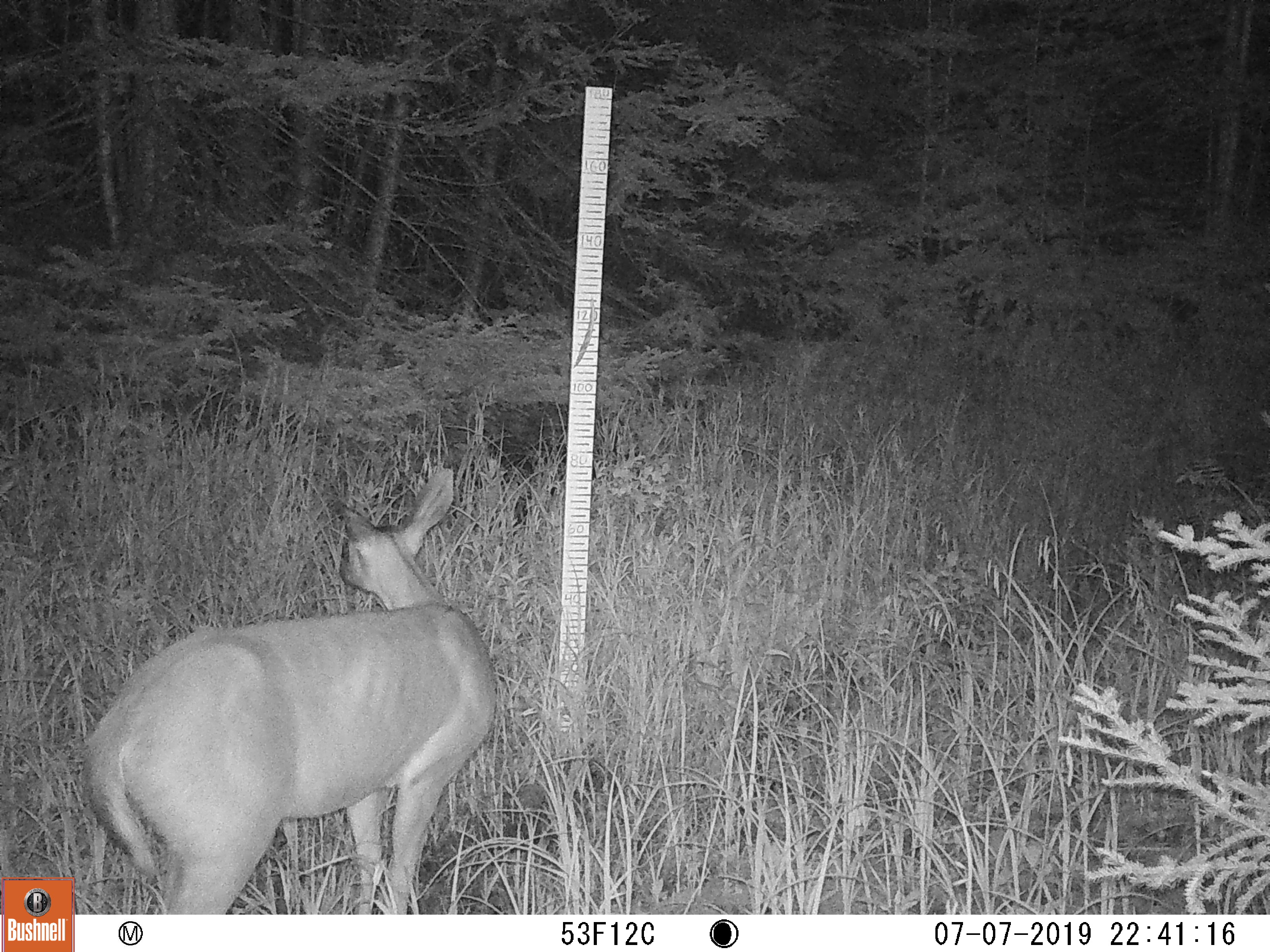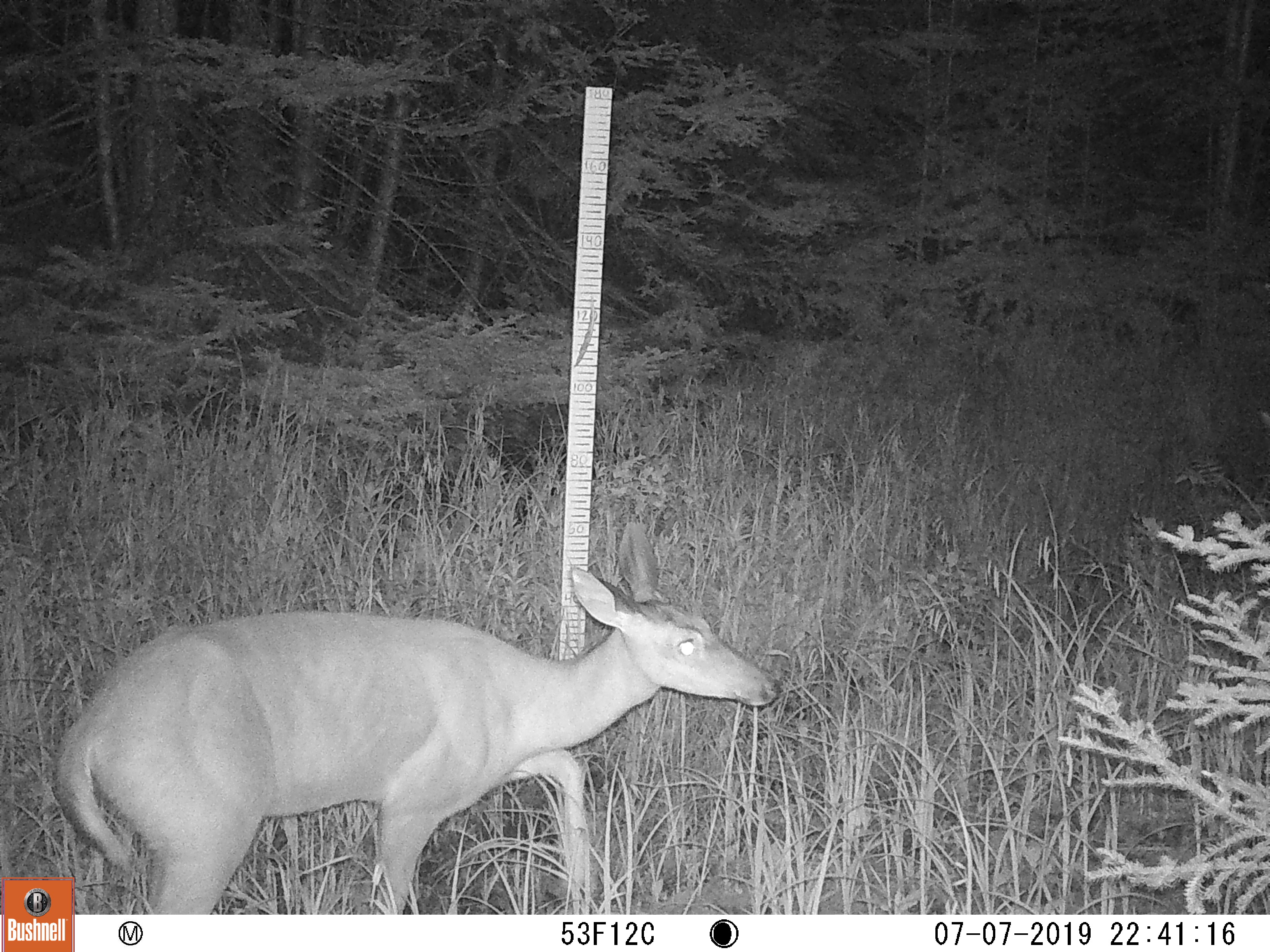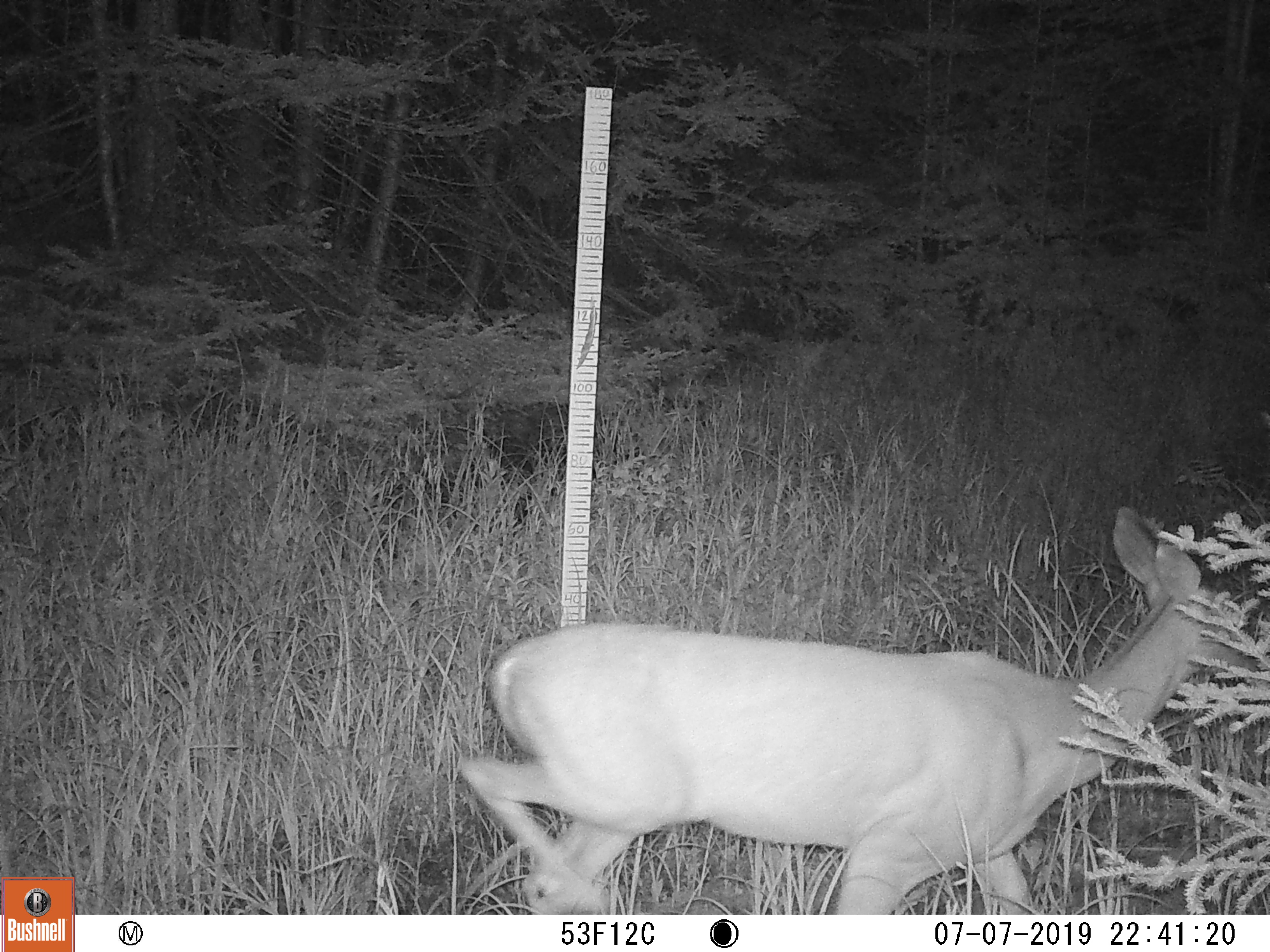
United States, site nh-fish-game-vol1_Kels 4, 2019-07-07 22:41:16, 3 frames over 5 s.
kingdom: Animalia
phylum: Chordata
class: Mammalia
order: Artiodactyla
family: Cervidae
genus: Odocoileus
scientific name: Odocoileus virginianus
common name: white-tailed deer